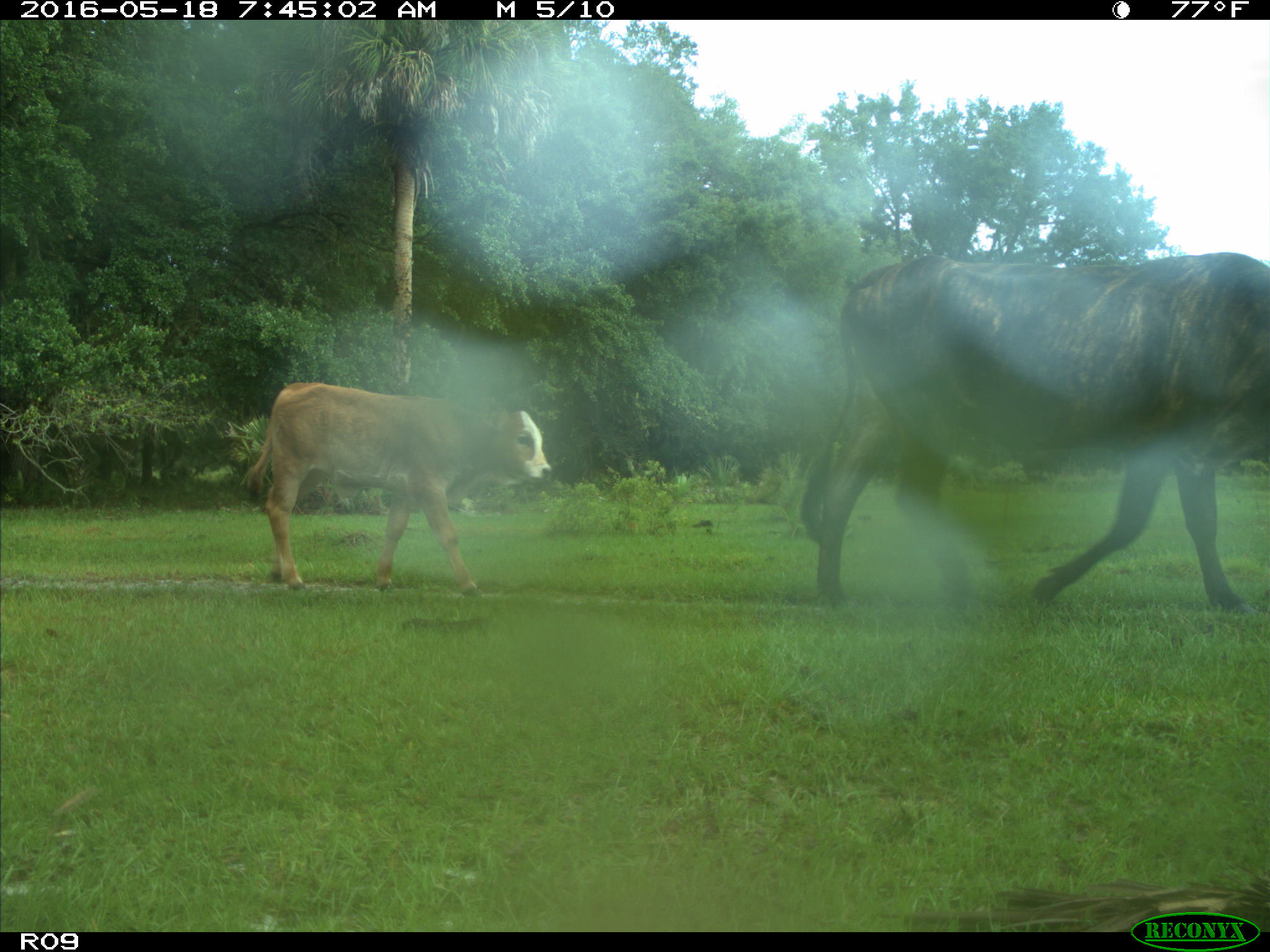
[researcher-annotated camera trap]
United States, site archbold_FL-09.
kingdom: Animalia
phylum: Chordata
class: Mammalia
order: Artiodactyla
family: Bovidae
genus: Bos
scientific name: Bos taurus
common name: domestic cow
Bos taurus (domestic cow).